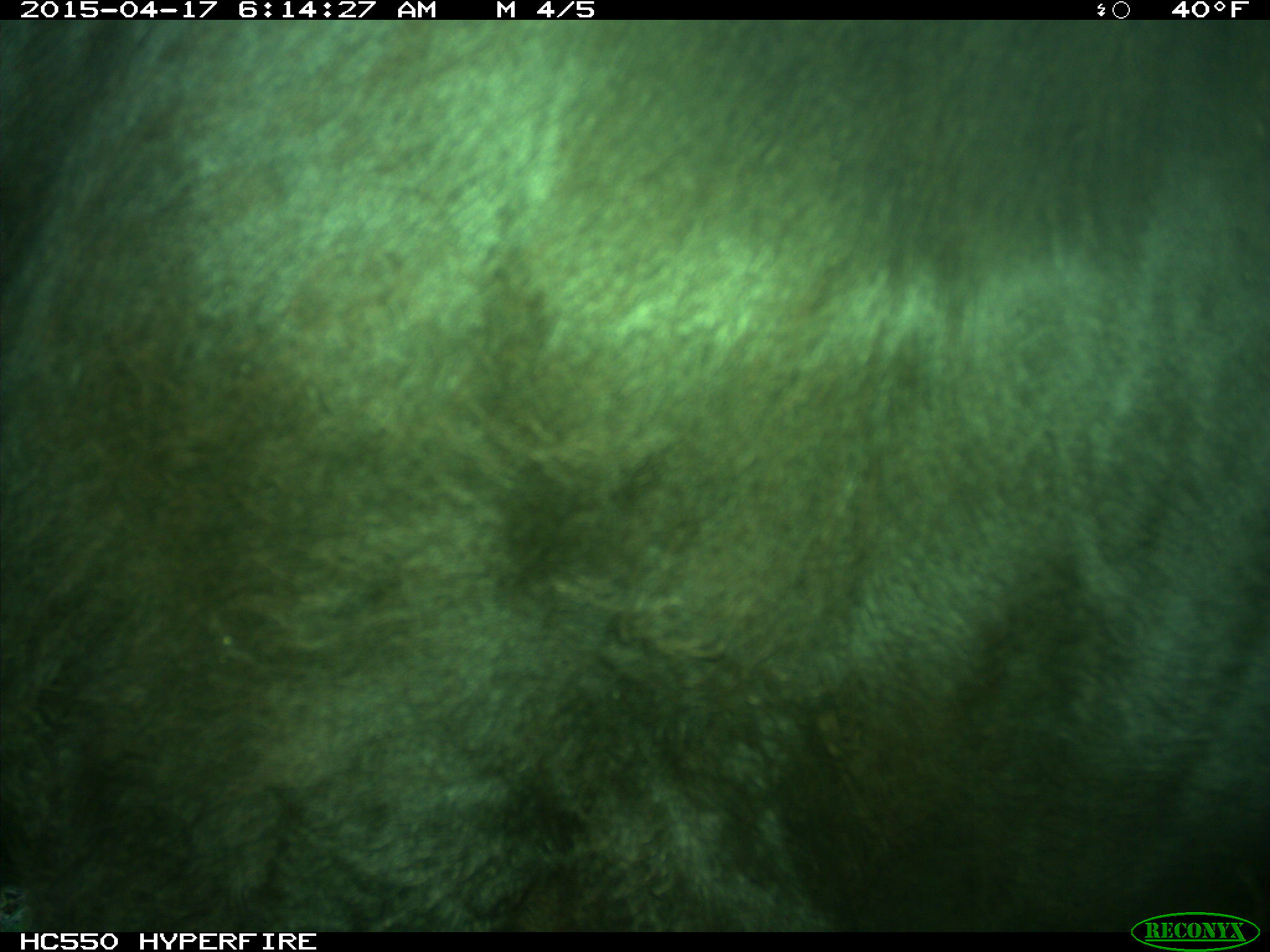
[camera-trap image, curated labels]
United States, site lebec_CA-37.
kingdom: Animalia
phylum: Chordata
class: Mammalia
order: Artiodactyla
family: Bovidae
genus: Bos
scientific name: Bos taurus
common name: domestic cow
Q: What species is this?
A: Bos taurus (domestic cow).